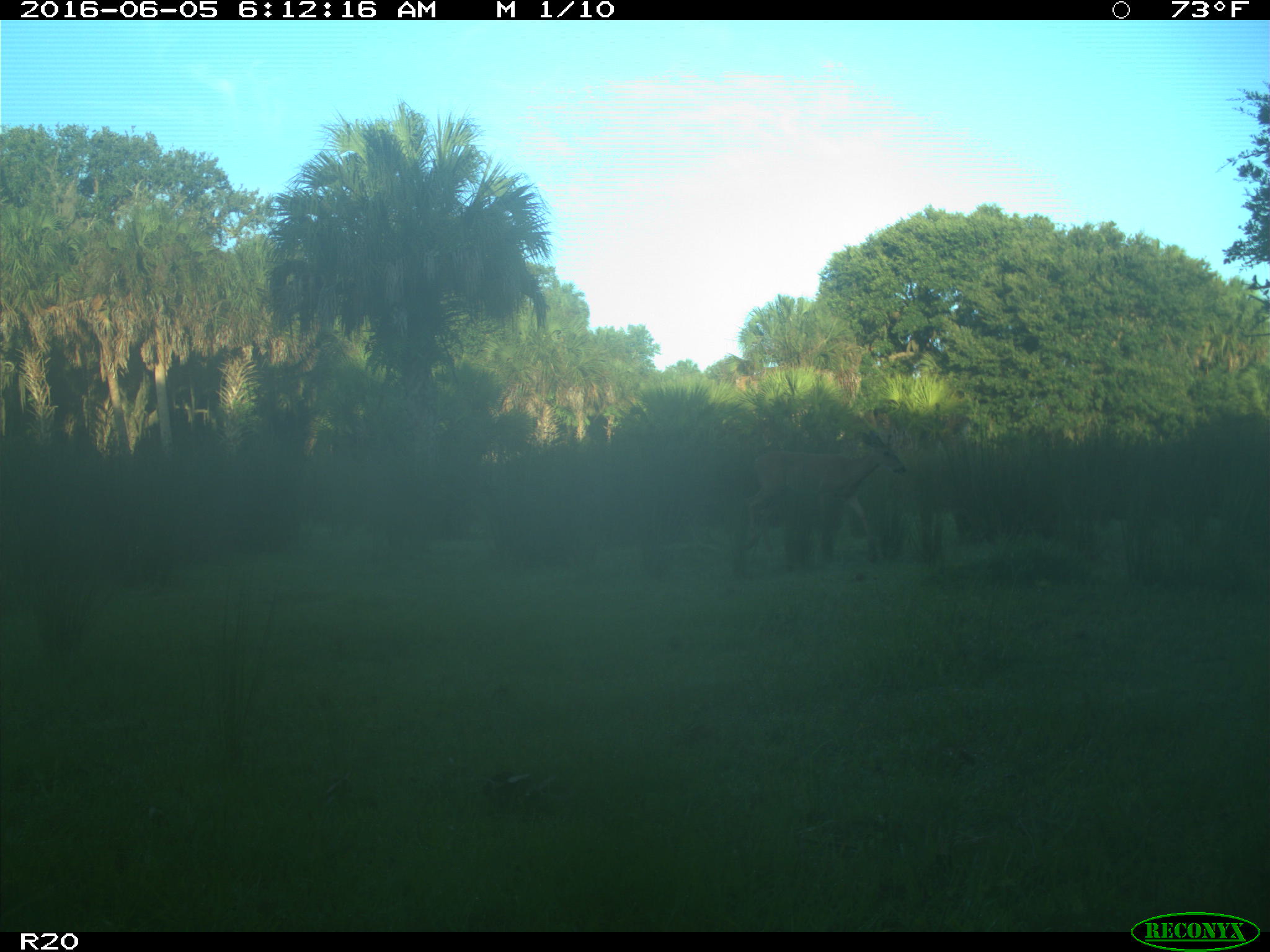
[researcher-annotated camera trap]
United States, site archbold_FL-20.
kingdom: Animalia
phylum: Chordata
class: Mammalia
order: Artiodactyla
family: Cervidae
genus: Odocoileus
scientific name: Odocoileus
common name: deer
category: unidentified deer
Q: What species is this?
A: Unidentified deer (deer) (Odocoileus).